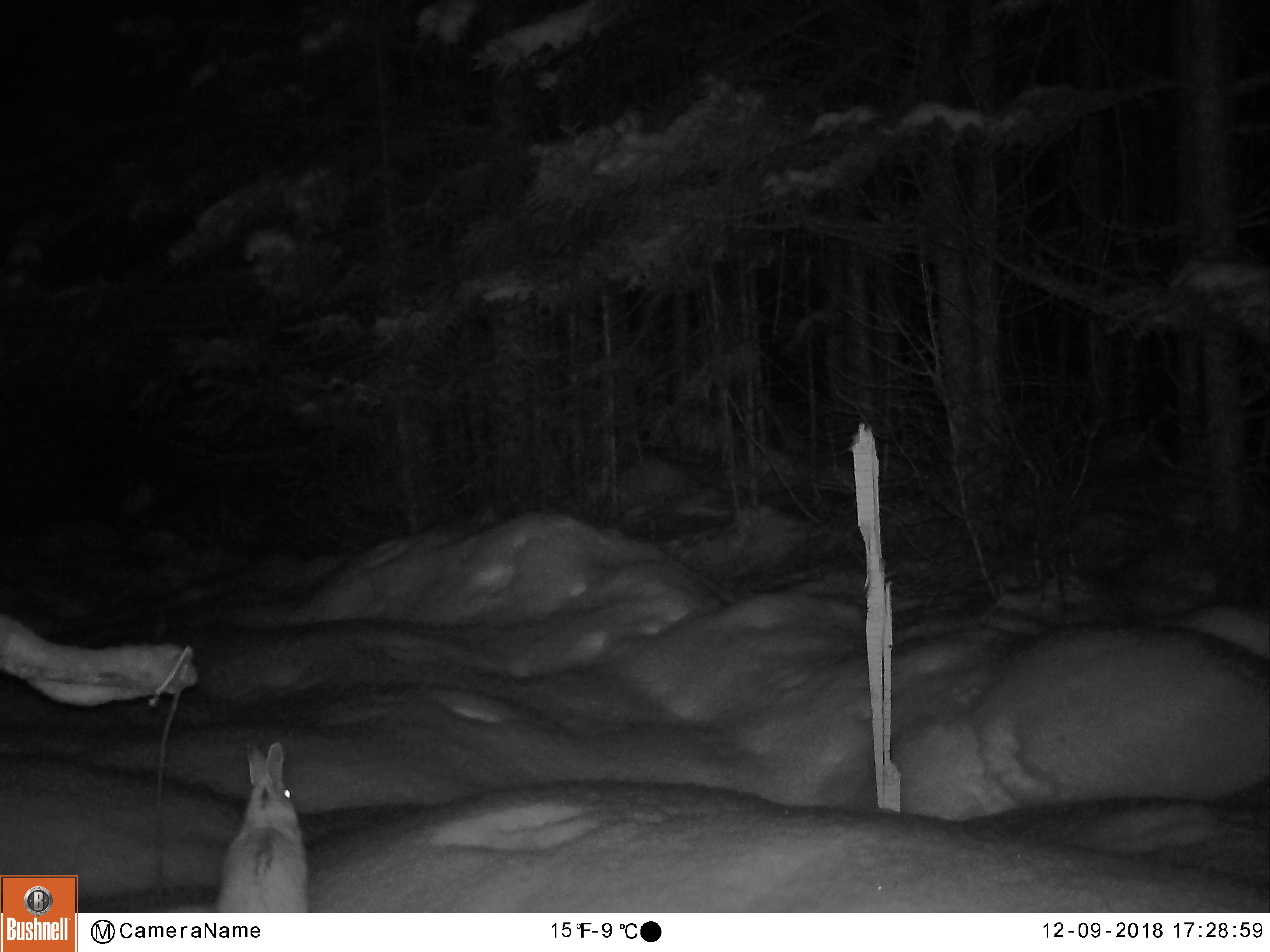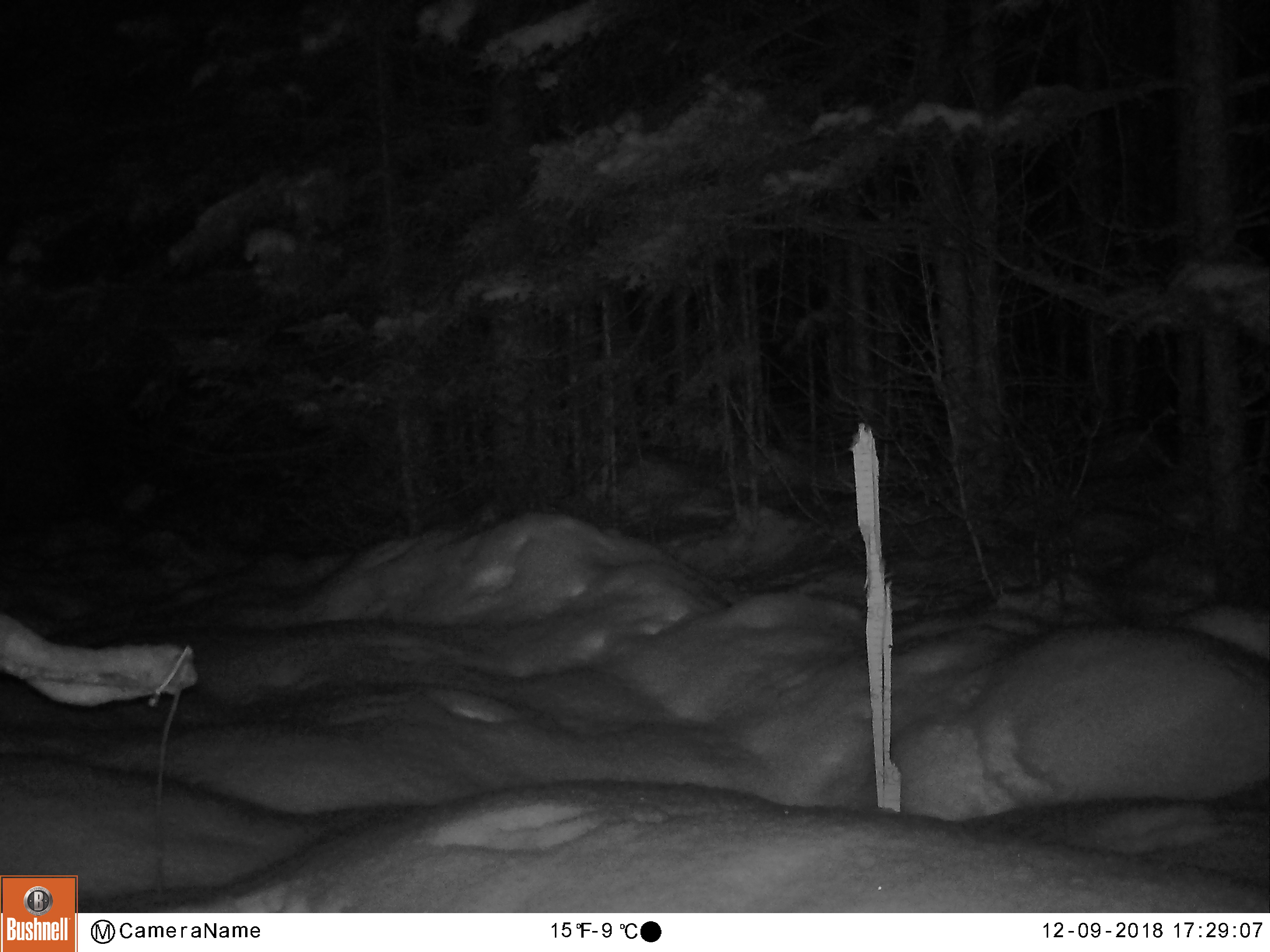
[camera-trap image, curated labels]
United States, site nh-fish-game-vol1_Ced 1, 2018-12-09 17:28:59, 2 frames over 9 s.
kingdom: Animalia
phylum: Chordata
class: Mammalia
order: Lagomorpha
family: Leporidae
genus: Lepus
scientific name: Lepus americanus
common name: snowshoe hare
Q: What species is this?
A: Snowshoe hare (Lepus americanus).